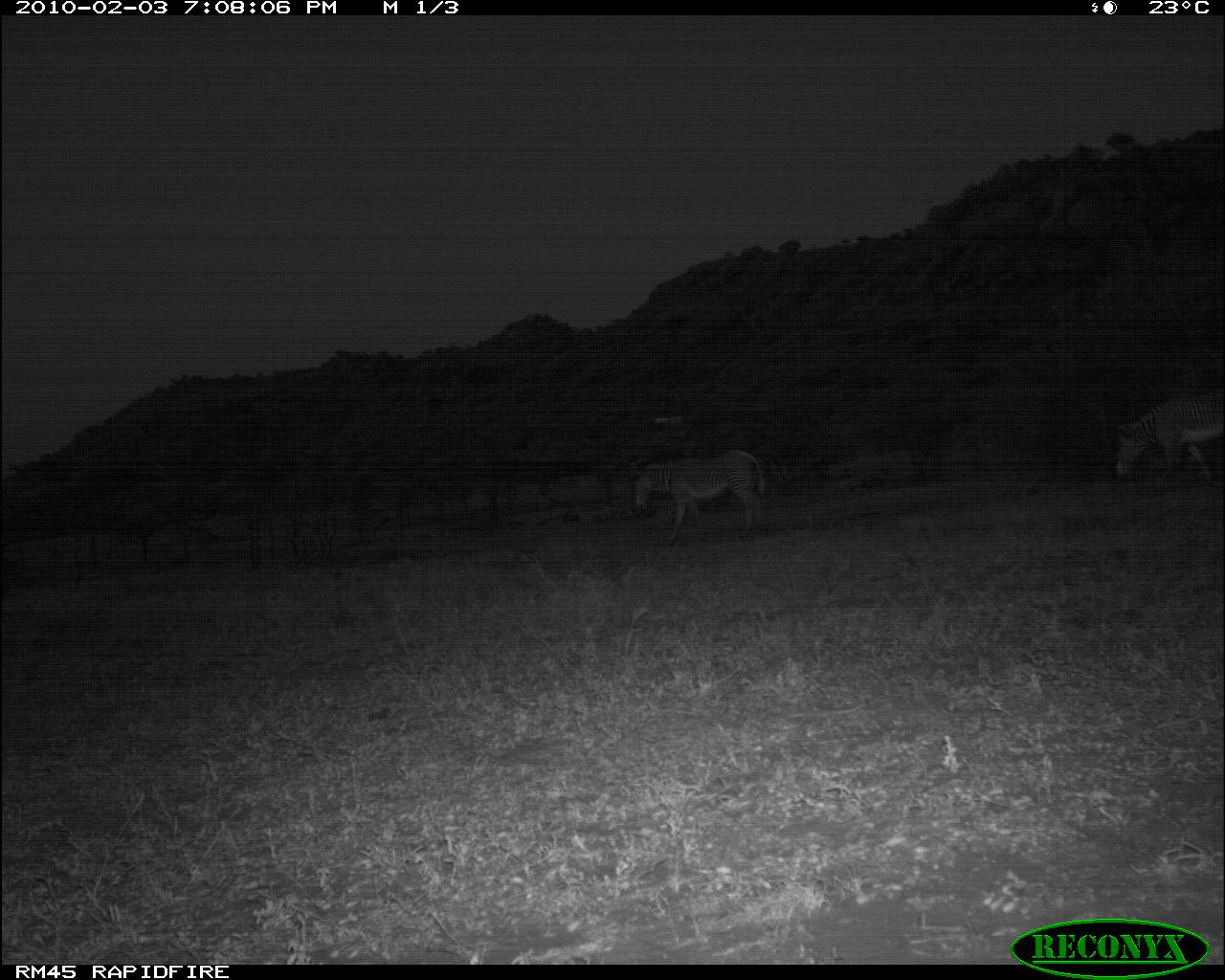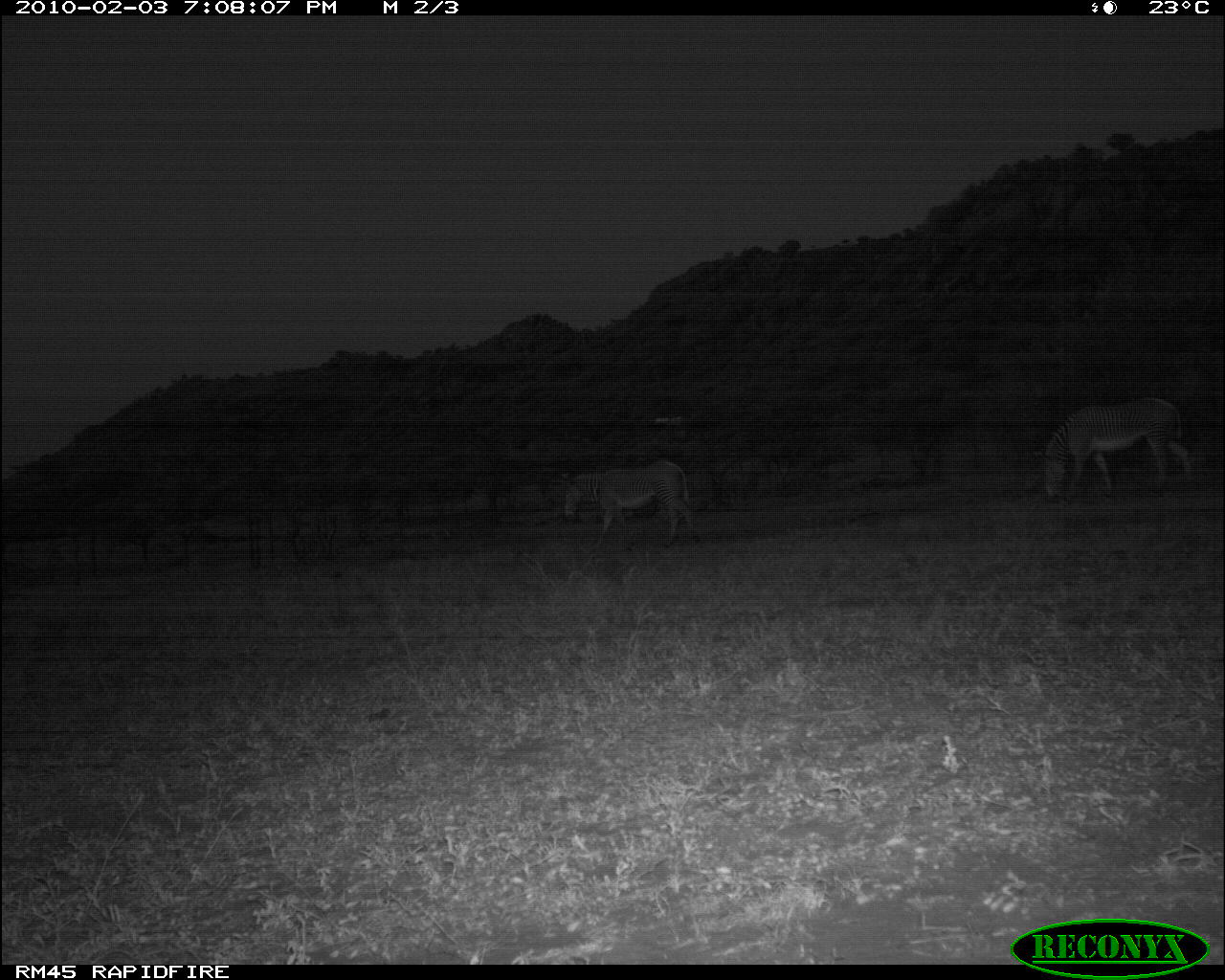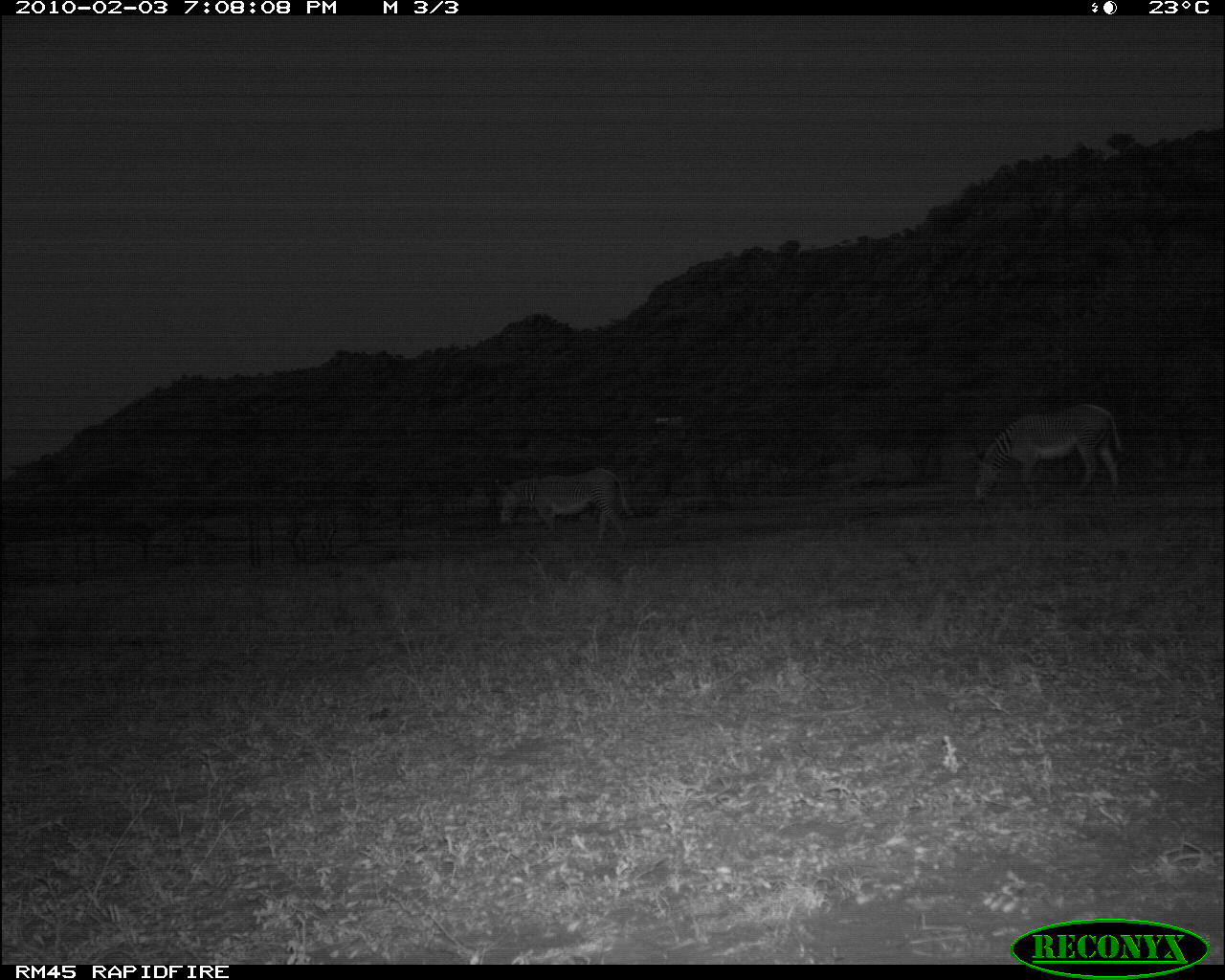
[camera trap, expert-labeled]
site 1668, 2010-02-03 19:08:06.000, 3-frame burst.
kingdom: Animalia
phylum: Chordata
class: Mammalia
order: Perissodactyla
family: Equidae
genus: Equus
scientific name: Equus grevyi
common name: grévy's zebra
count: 2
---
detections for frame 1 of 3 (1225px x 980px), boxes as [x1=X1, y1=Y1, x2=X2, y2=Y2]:
equus grevyi: [x1=631, y1=447, x2=766, y2=545]; [x1=1113, y1=388, x2=1225, y2=487]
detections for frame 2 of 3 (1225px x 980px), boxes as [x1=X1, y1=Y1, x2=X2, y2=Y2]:
equus grevyi: [x1=1032, y1=394, x2=1195, y2=497]; [x1=561, y1=458, x2=699, y2=552]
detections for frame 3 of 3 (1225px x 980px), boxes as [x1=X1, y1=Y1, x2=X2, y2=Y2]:
equus grevyi: [x1=971, y1=403, x2=1125, y2=497]; [x1=498, y1=468, x2=632, y2=545]